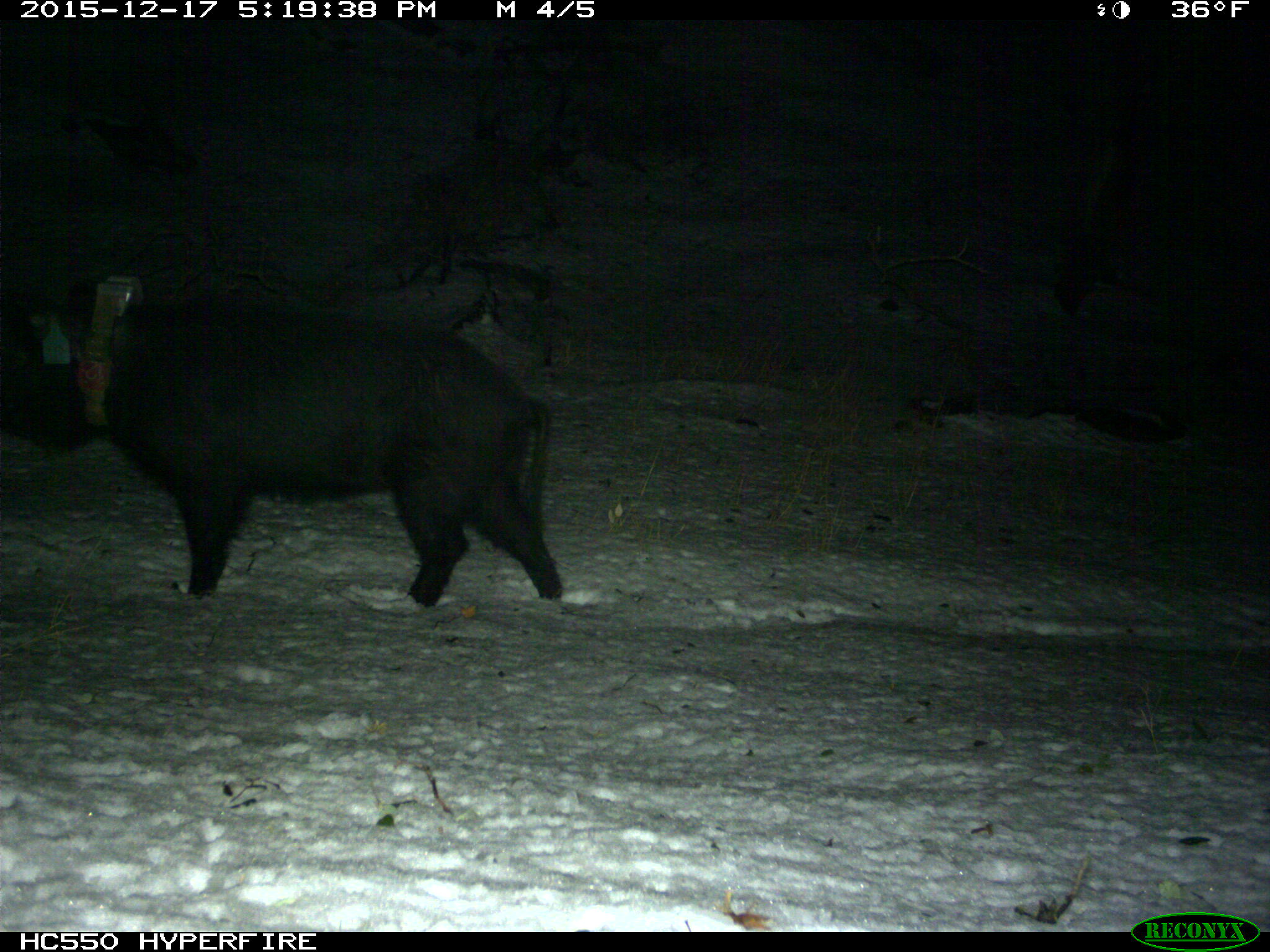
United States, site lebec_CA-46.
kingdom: Animalia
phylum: Chordata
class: Mammalia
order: Artiodactyla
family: Suidae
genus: Sus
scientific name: Sus scrofa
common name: wild boar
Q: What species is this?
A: Sus scrofa (wild boar).